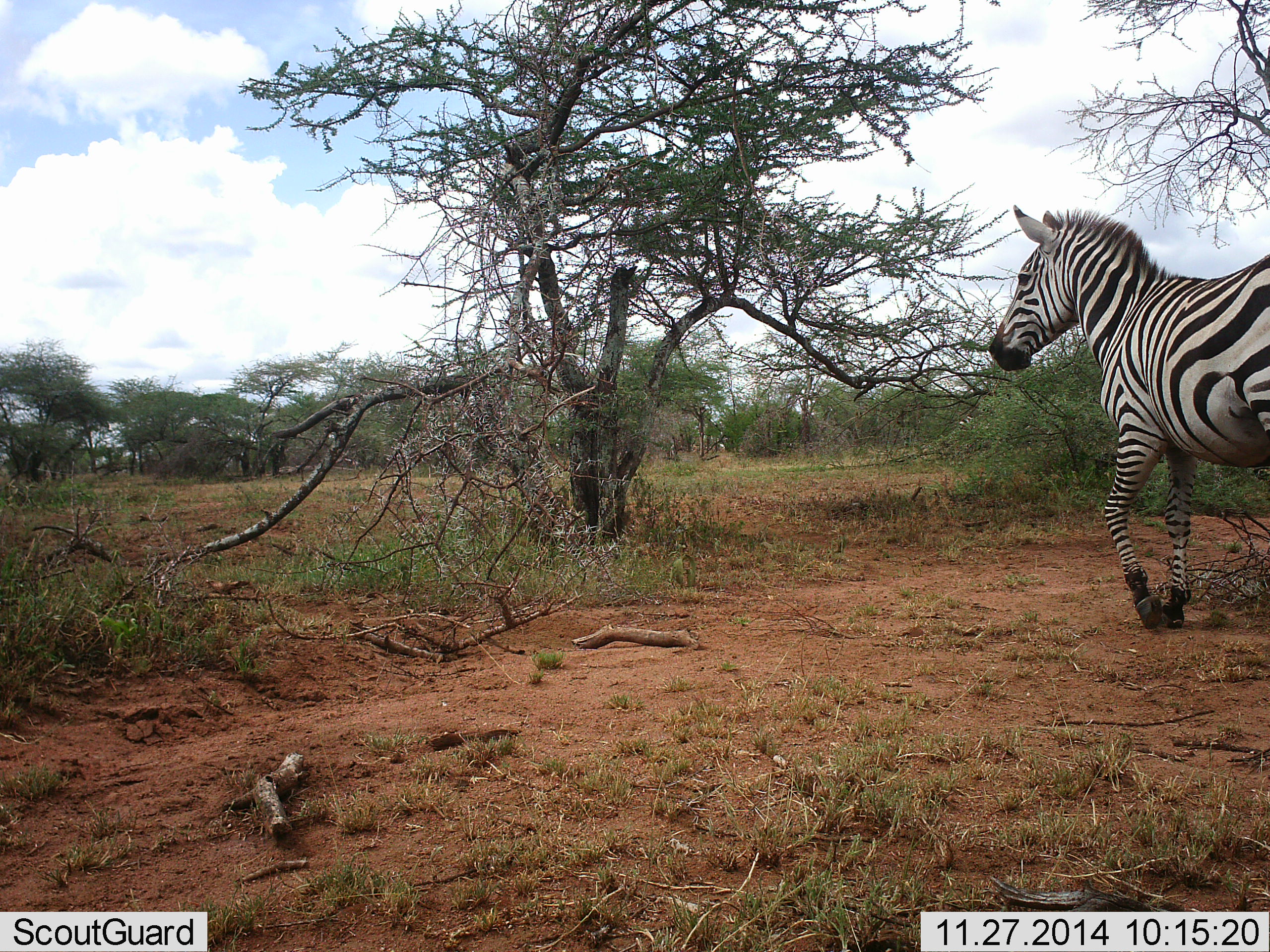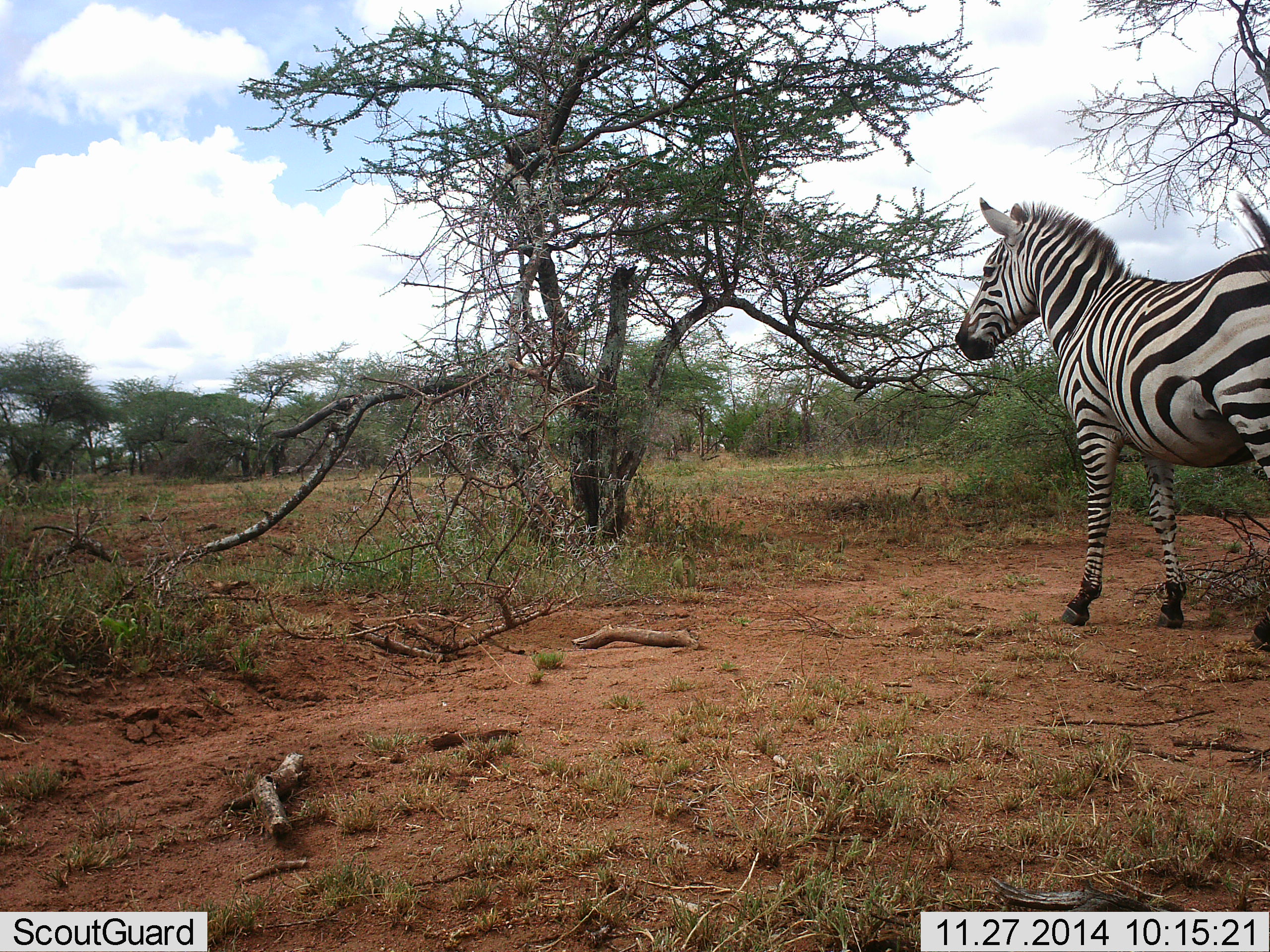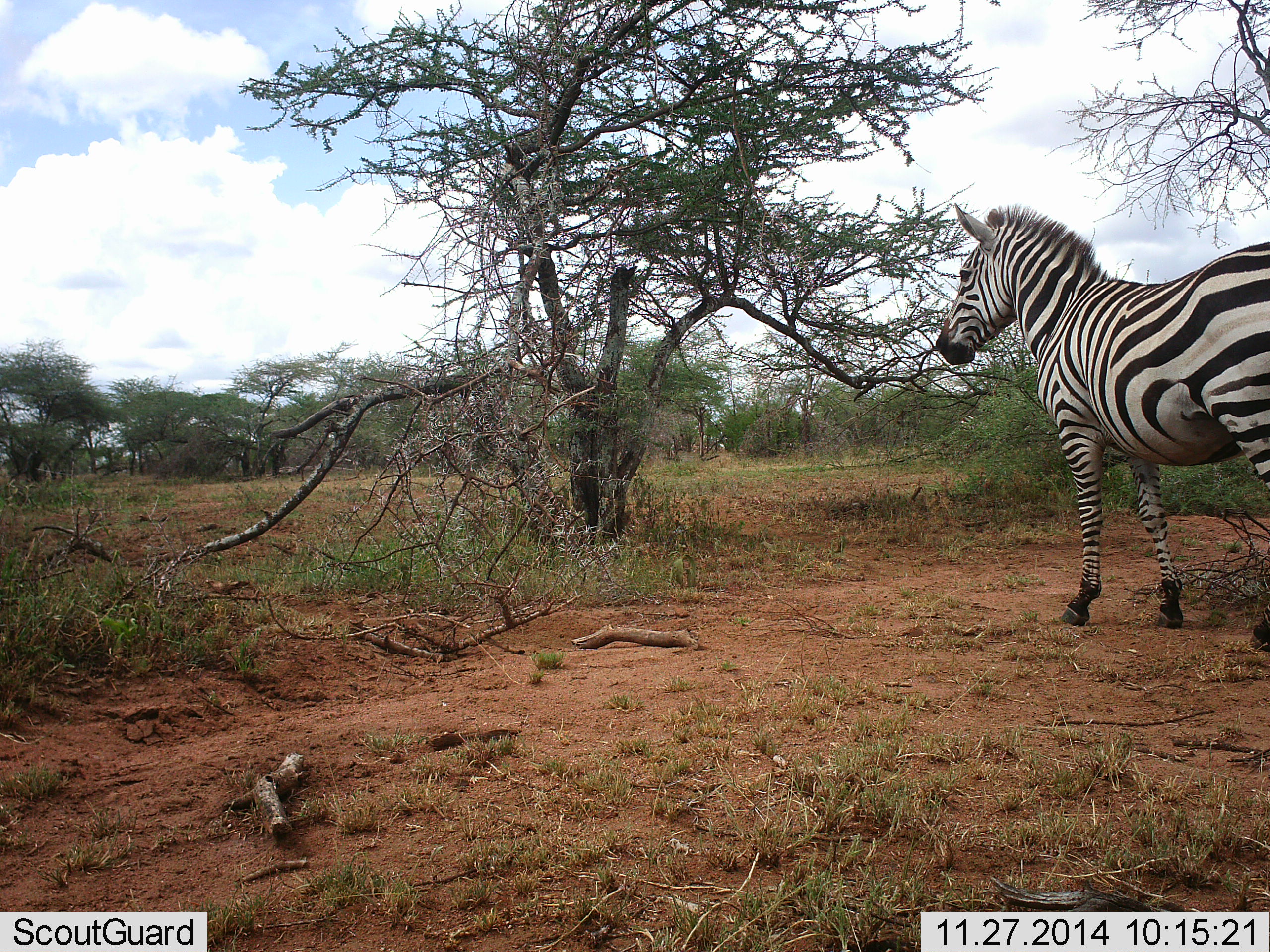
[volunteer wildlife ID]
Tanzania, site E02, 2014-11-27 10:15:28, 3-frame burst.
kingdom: Animalia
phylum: Chordata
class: Mammalia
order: Perissodactyla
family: Equidae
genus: Equus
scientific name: Equus quagga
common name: plains zebra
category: zebra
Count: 1.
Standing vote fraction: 90%.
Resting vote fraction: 0%.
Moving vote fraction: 10%.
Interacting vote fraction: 0%.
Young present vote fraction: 0%.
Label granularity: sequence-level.